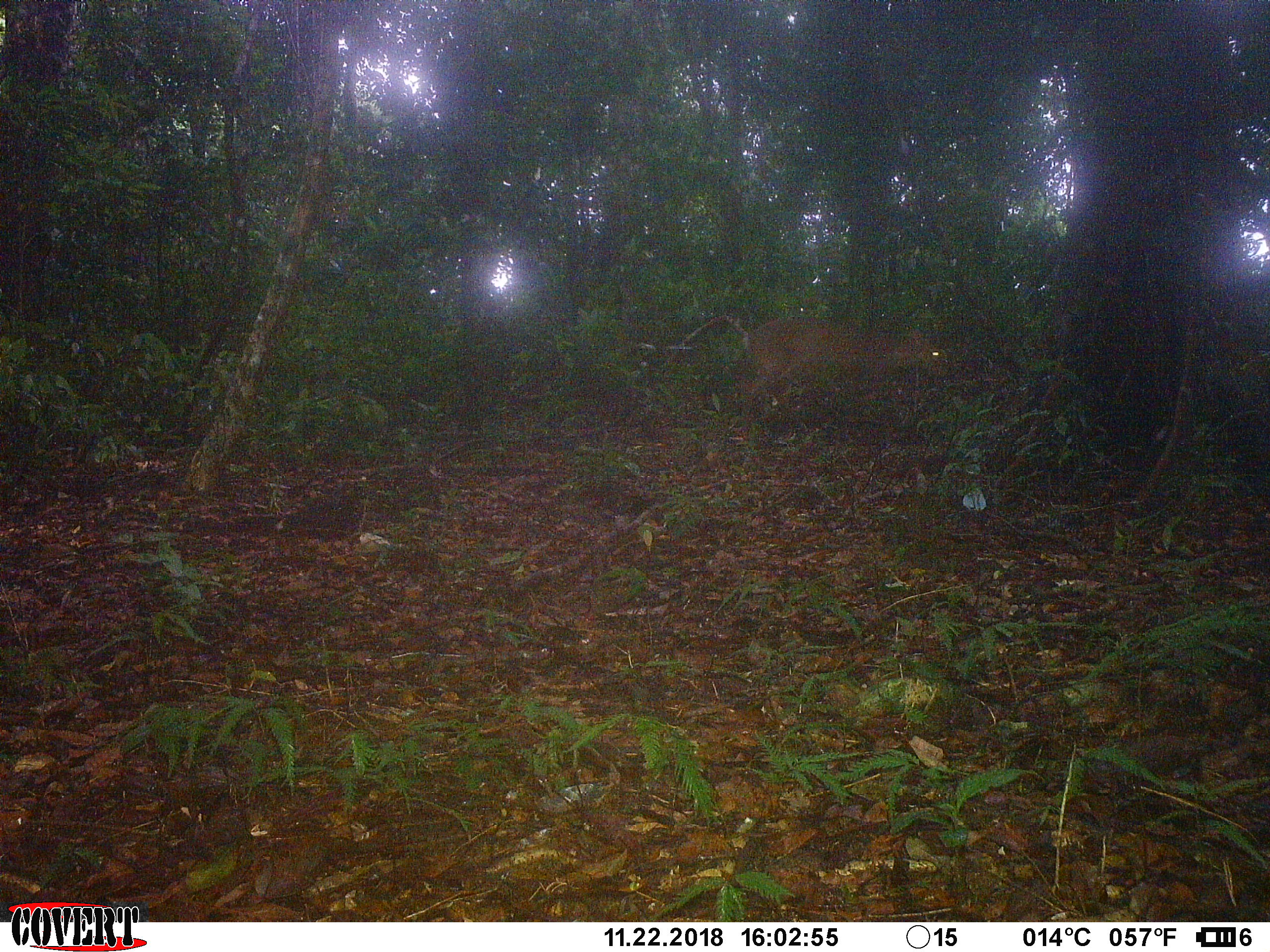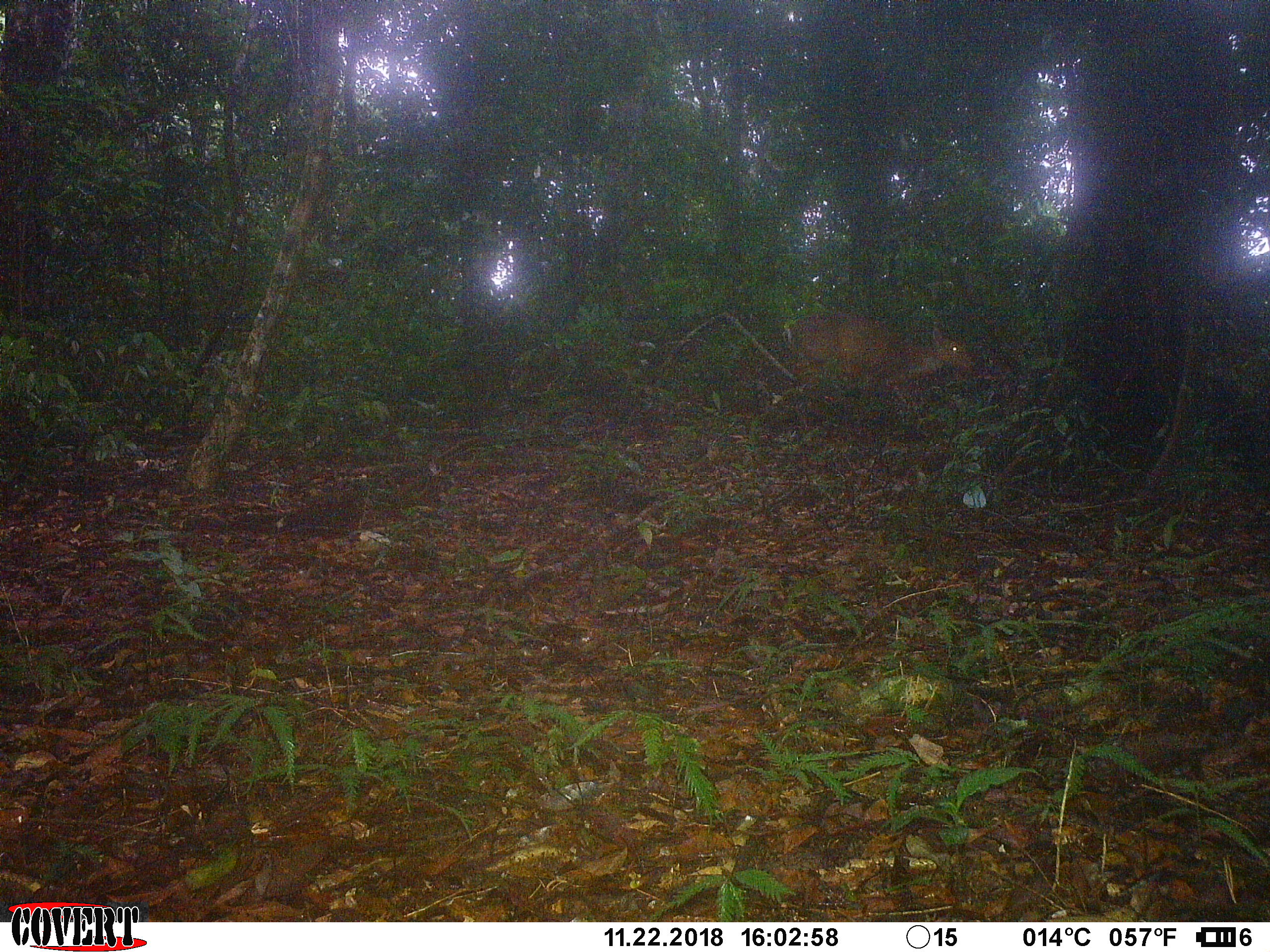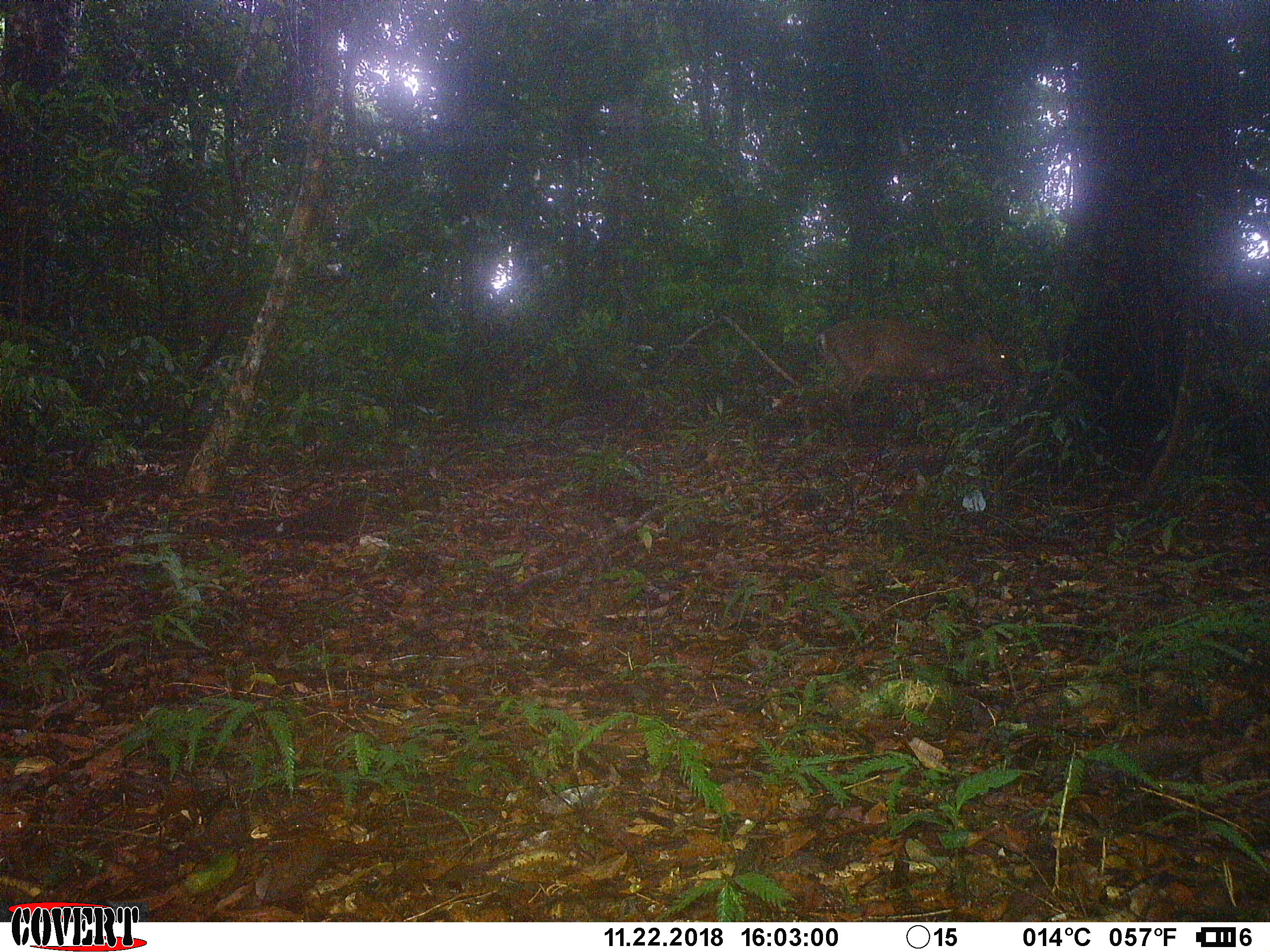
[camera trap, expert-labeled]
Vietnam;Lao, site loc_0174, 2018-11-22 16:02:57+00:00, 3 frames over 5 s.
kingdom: Animalia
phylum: Chordata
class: Mammalia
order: Artiodactyla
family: Cervidae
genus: Muntiacus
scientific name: Muntiacus vuquangensis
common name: large-antlered muntjac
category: large antlered muntjac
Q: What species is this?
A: Large antlered muntjac (large-antlered muntjac) (Muntiacus vuquangensis).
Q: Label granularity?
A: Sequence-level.